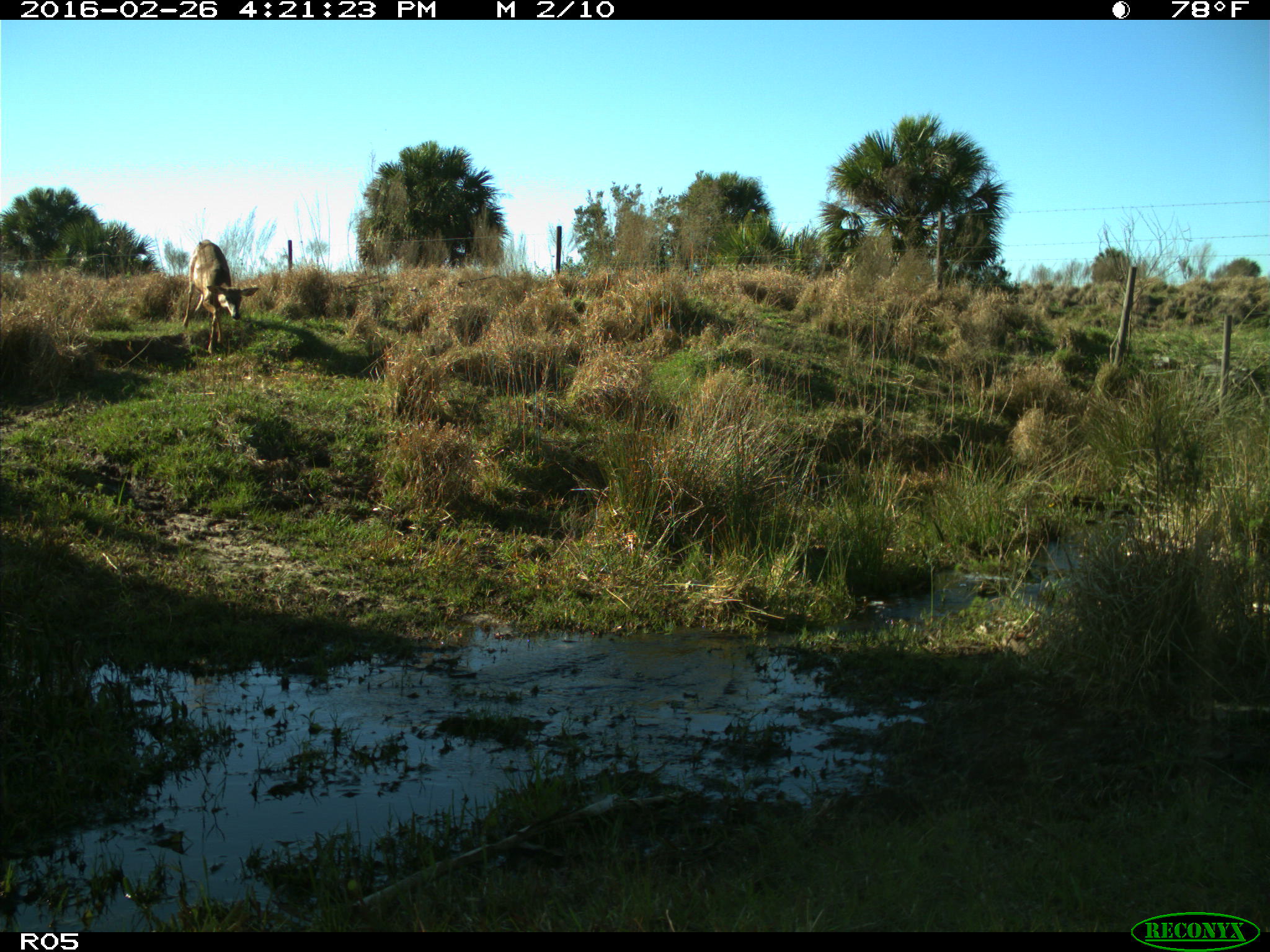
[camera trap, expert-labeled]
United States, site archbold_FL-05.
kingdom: Animalia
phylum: Chordata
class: Mammalia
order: Artiodactyla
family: Cervidae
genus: Odocoileus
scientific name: Odocoileus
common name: deer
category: unidentified deer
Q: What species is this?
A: Unidentified deer (deer) (Odocoileus).